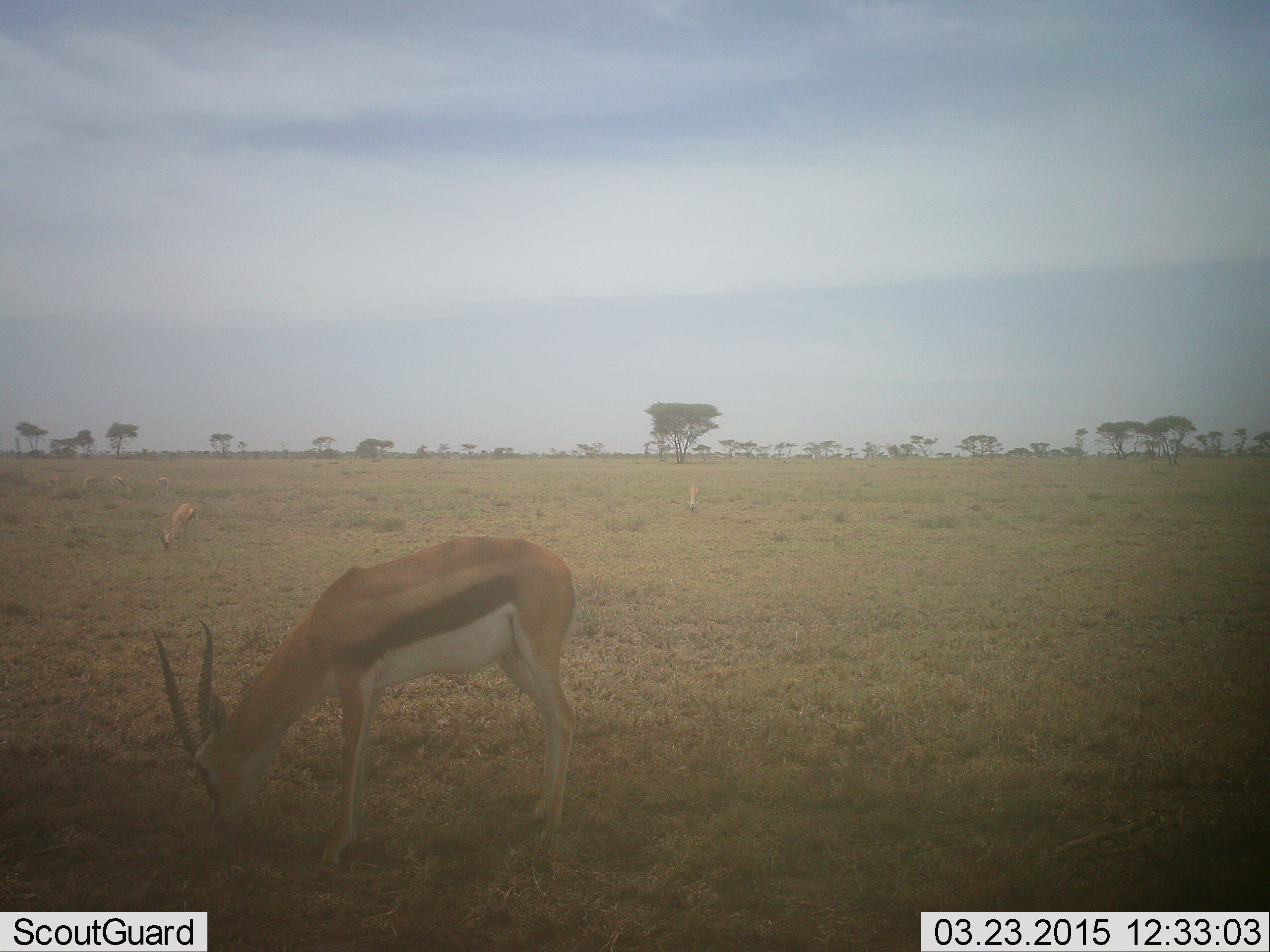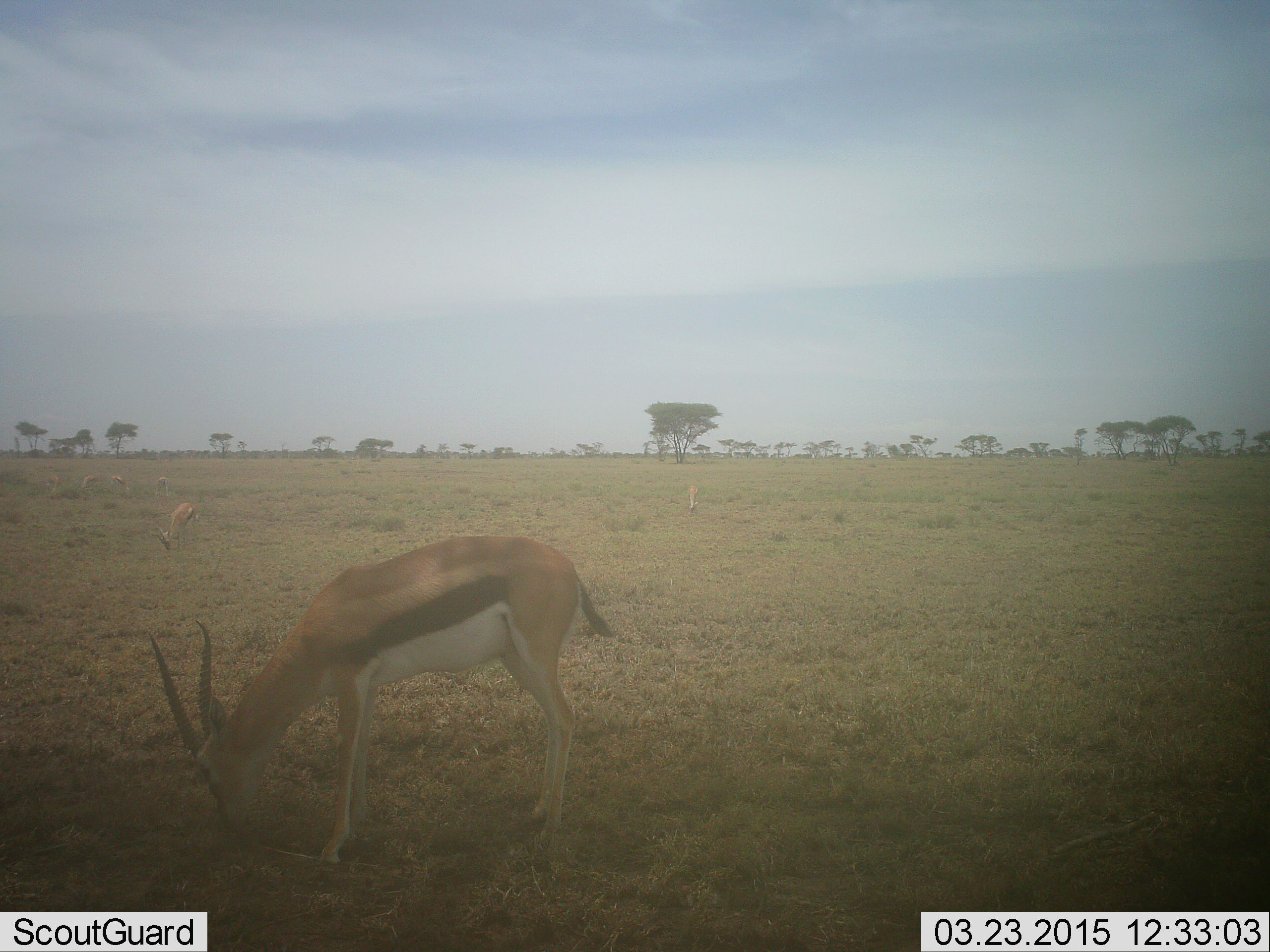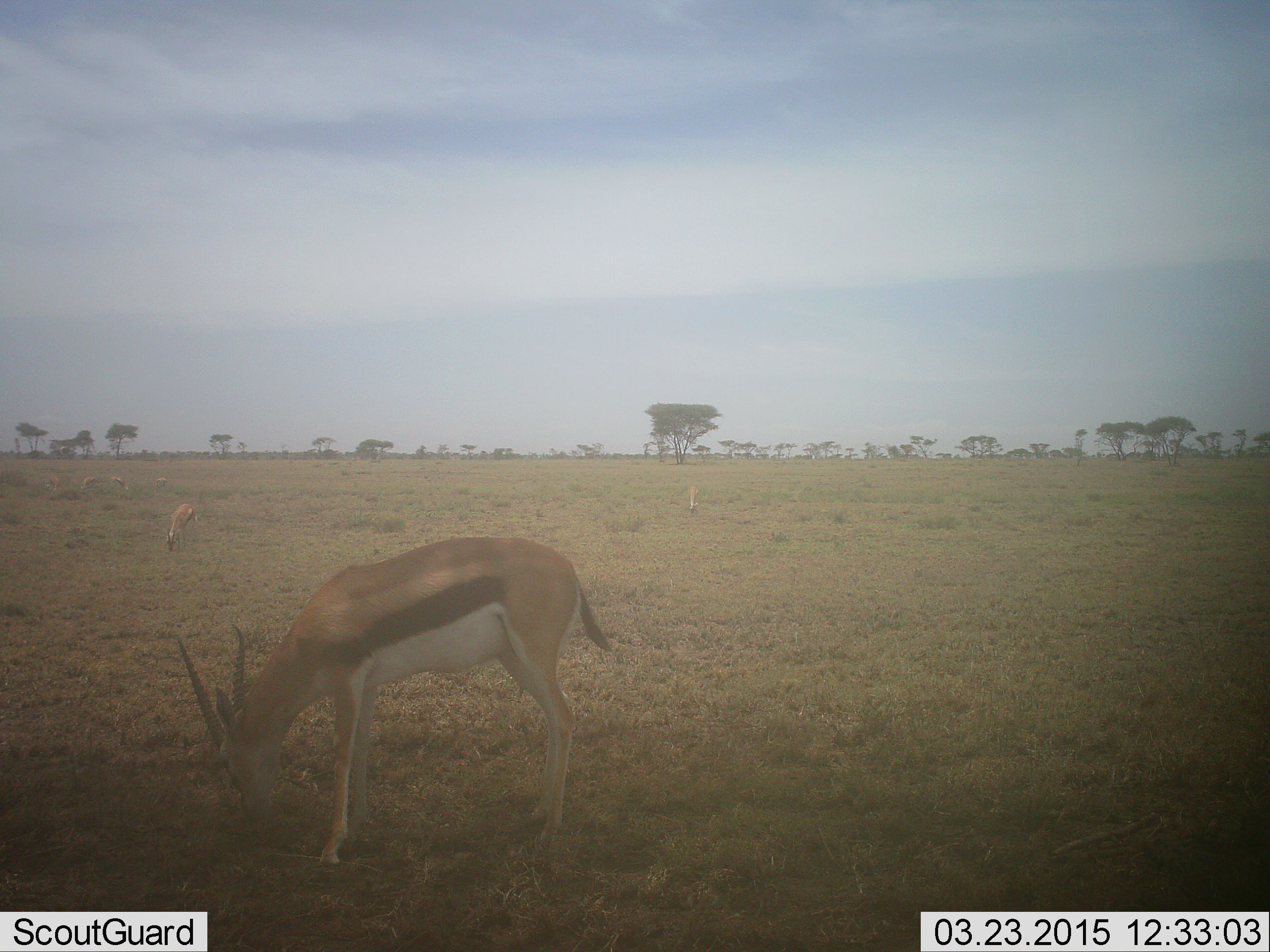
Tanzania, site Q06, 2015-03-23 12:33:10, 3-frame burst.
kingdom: Animalia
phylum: Chordata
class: Mammalia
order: Artiodactyla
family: Bovidae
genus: Eudorcas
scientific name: Eudorcas thomsonii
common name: thomson's gazelle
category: gazellethomsons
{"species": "gazellethomsons (thomson's gazelle) (Eudorcas thomsonii)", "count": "2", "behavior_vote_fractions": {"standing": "0%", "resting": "0%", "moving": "0%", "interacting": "0%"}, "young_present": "0%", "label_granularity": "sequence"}